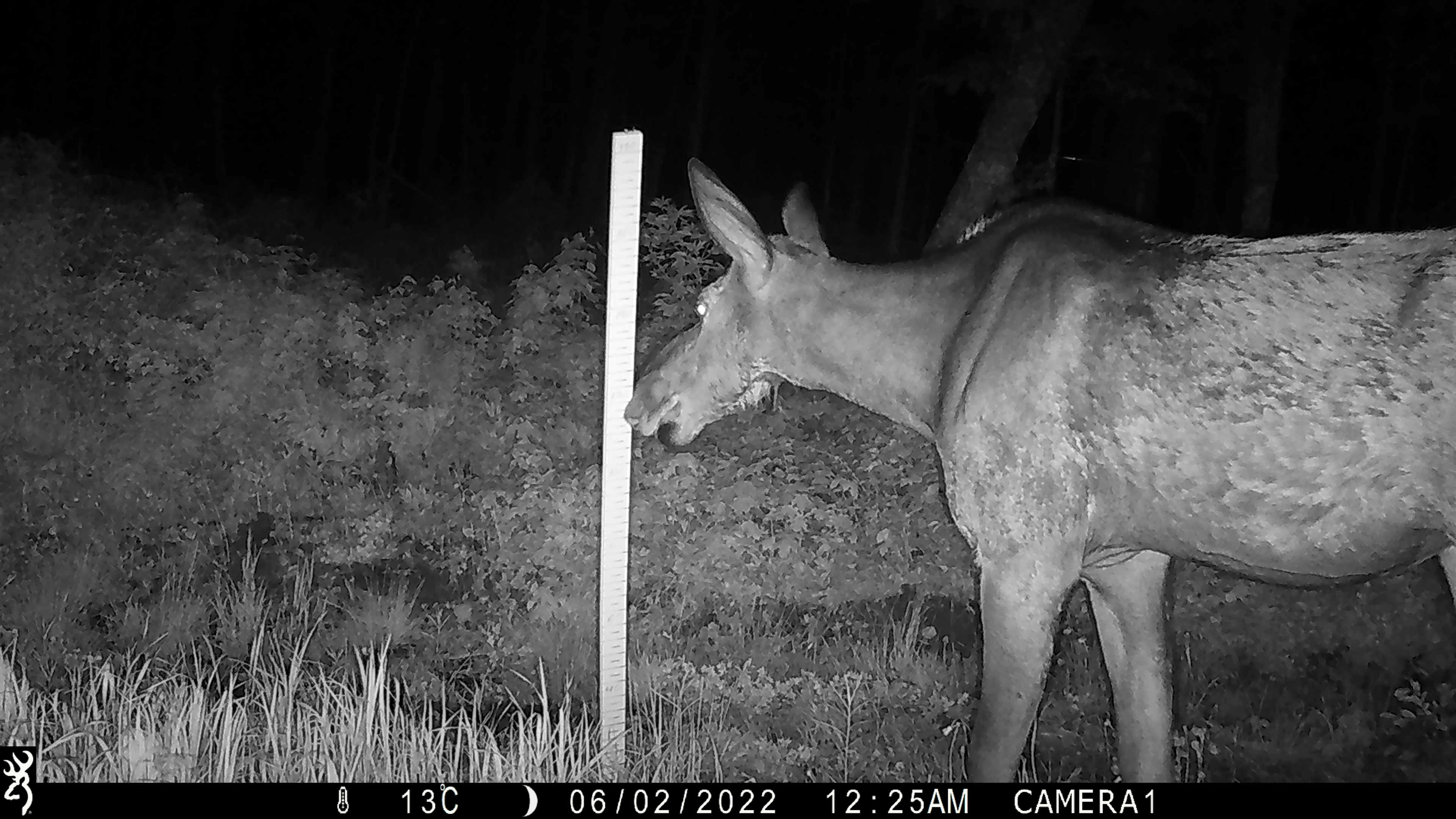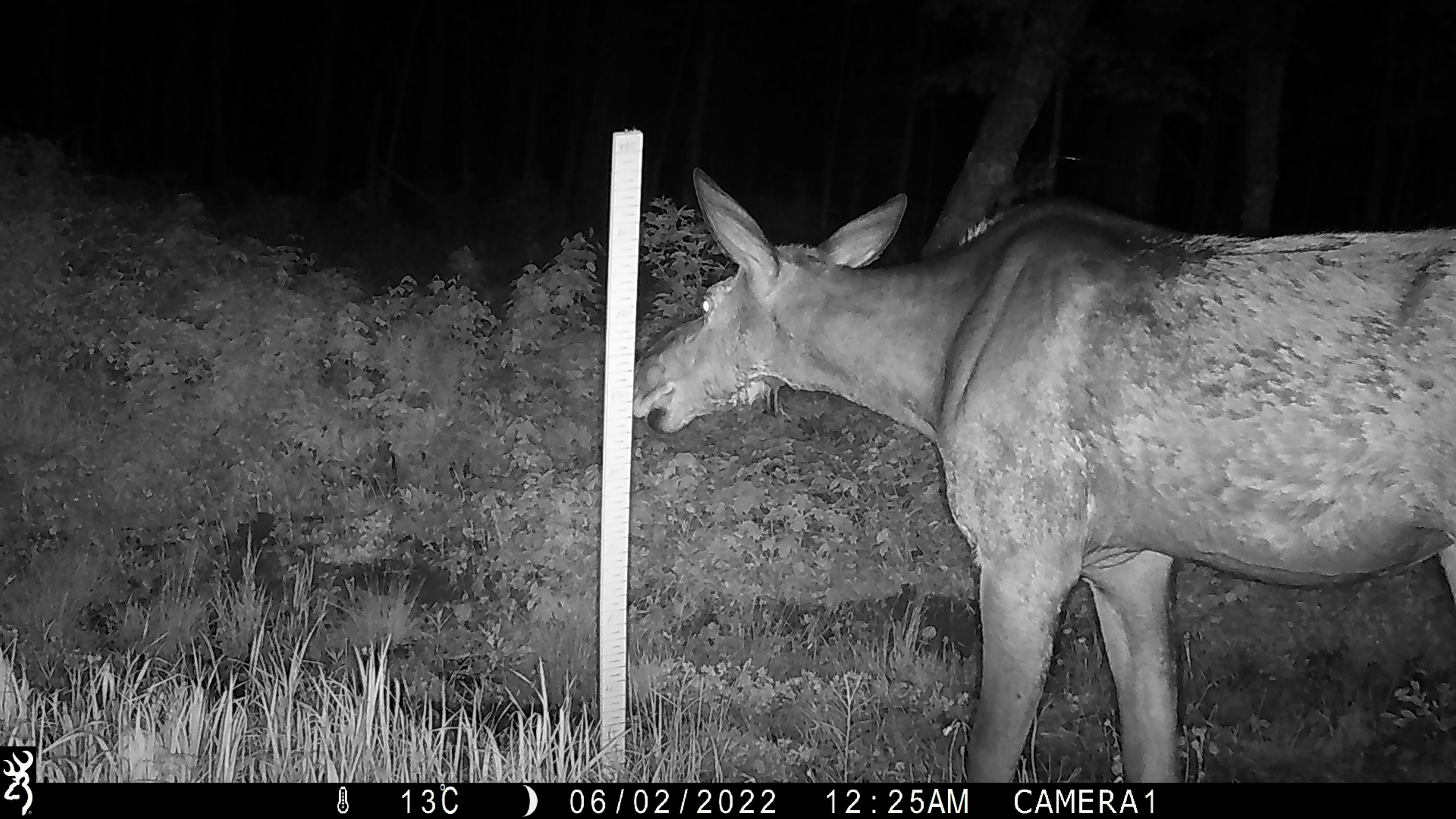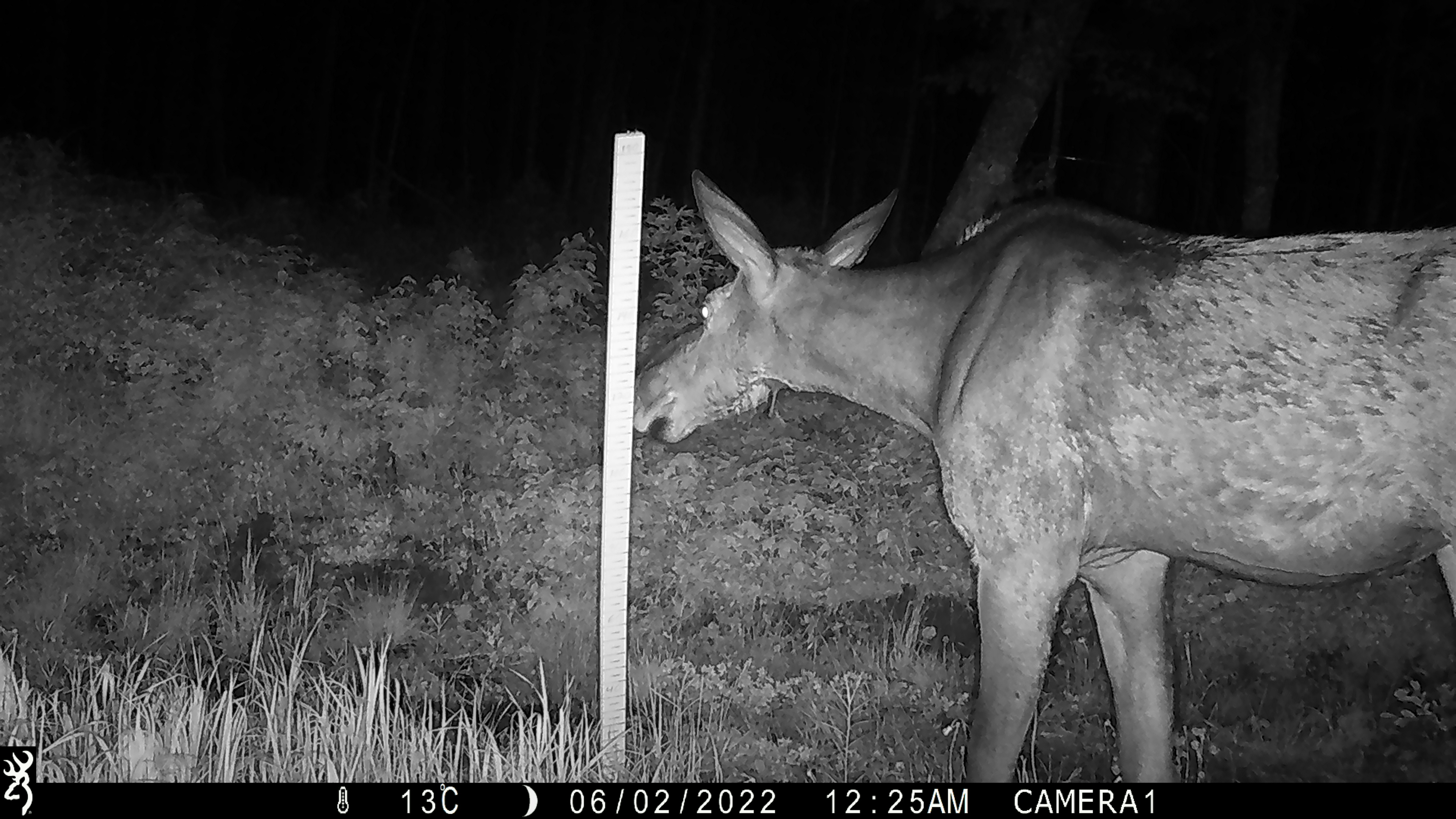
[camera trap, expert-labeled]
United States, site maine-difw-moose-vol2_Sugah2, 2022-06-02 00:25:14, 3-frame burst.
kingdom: Animalia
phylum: Chordata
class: Mammalia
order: Artiodactyla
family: Cervidae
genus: Alces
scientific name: Alces alces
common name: moose